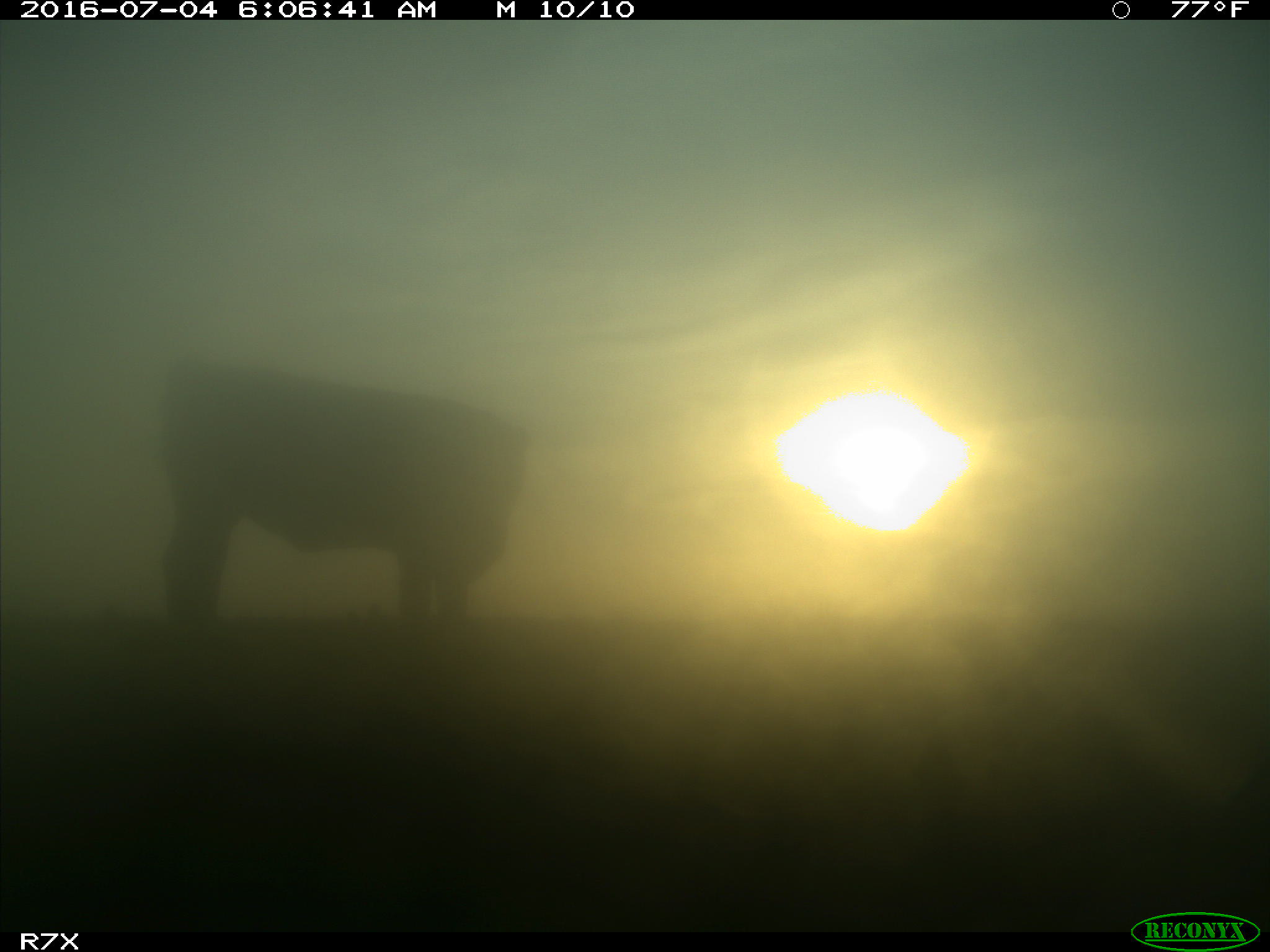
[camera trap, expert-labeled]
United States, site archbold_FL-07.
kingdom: Animalia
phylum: Chordata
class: Mammalia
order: Artiodactyla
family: Bovidae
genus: Bos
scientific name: Bos taurus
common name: domestic cow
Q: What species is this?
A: Bos taurus (domestic cow).